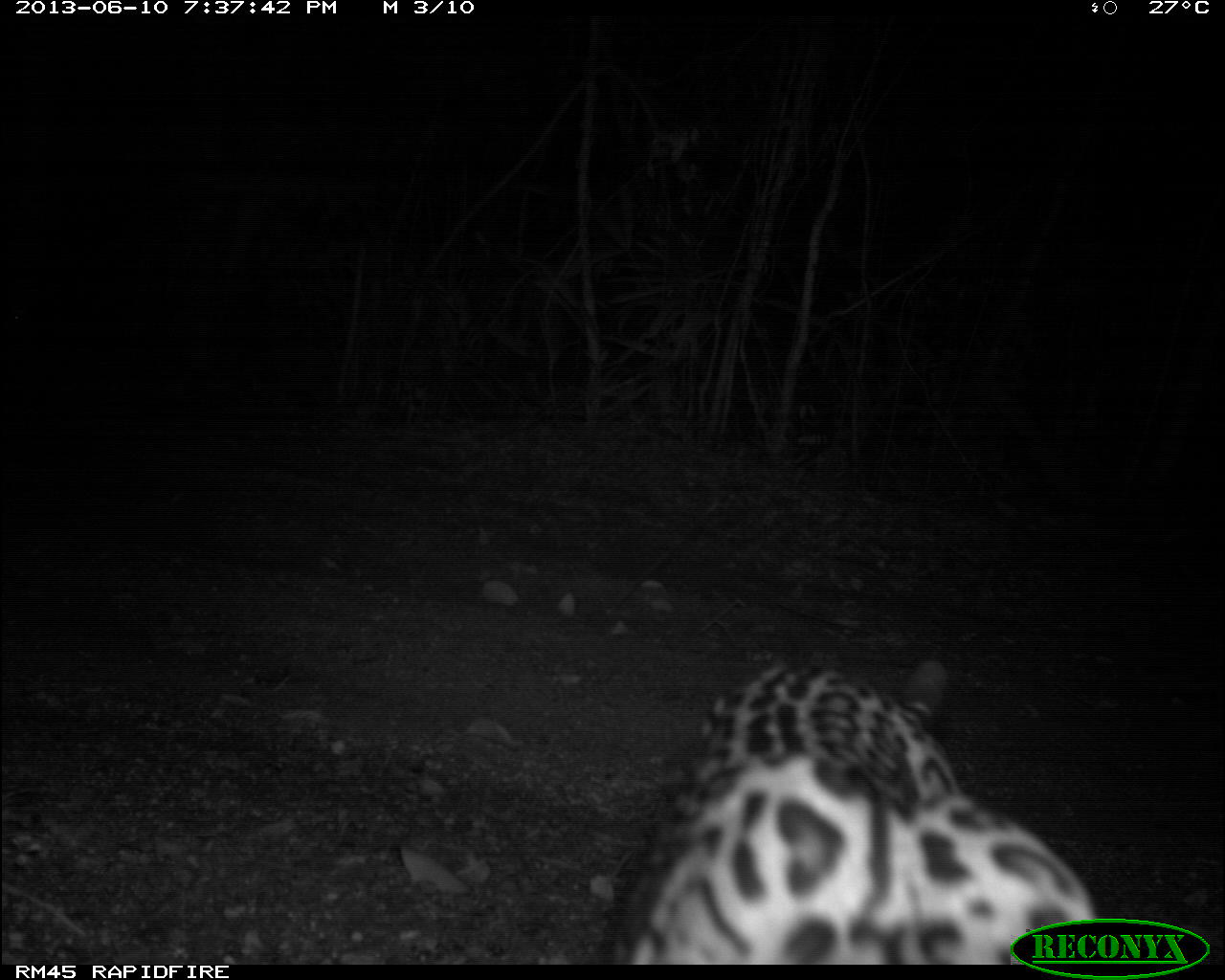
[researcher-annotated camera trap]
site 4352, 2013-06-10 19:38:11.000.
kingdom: Animalia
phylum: Chordata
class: Mammalia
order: Carnivora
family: Felidae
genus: Leopardus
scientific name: Leopardus pardalis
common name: ocelot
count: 1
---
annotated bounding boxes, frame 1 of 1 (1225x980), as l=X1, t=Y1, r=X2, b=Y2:
leopardus pardalis: l=596, t=655, r=1097, b=965